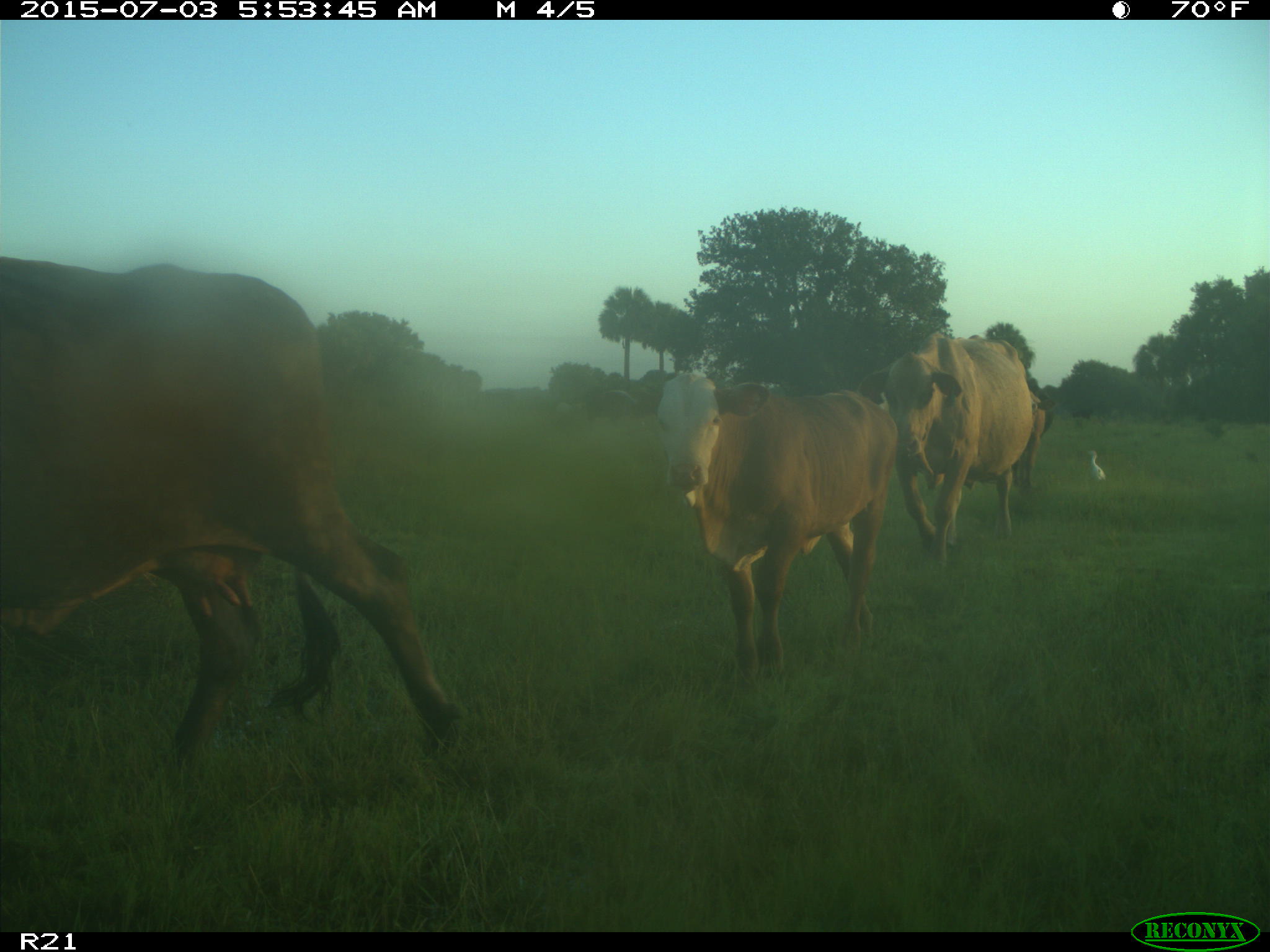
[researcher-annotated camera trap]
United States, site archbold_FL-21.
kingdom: Animalia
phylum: Chordata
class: Mammalia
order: Artiodactyla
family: Bovidae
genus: Bos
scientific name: Bos taurus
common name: domestic cow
Bos taurus (domestic cow).